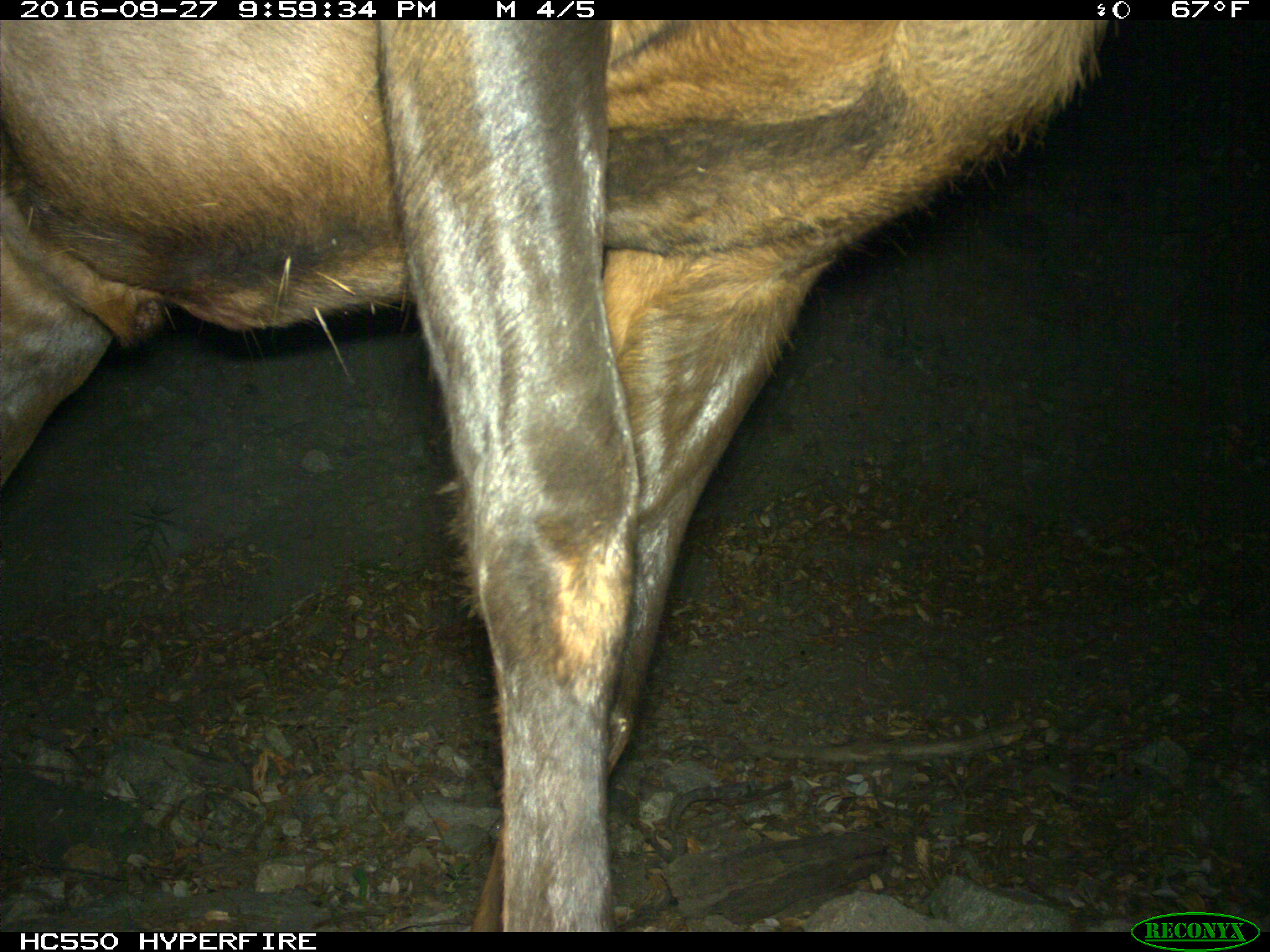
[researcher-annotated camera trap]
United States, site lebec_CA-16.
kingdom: Animalia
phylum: Chordata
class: Mammalia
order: Artiodactyla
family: Cervidae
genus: Cervus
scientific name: Cervus canadensis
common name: elk